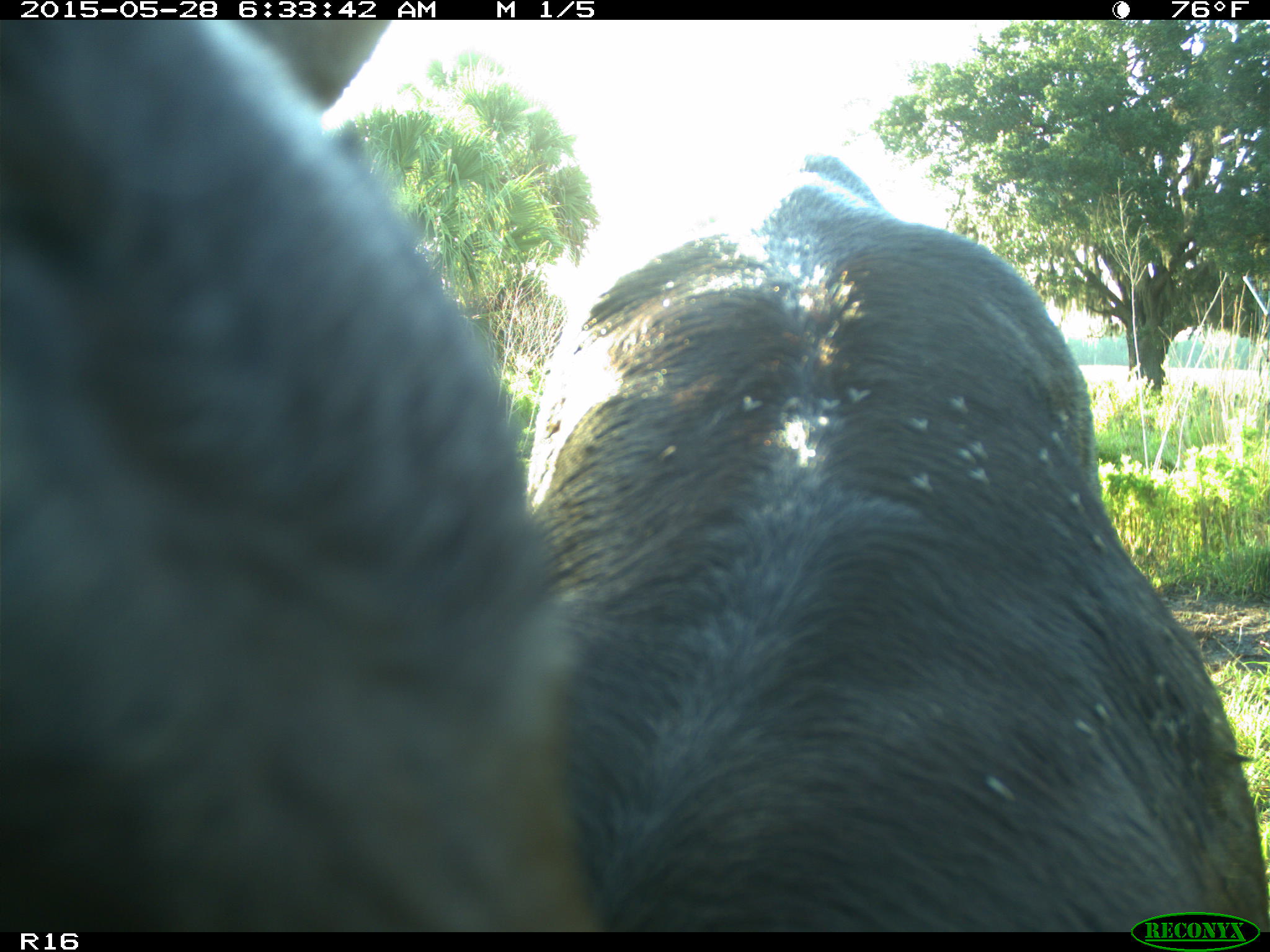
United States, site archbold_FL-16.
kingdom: Animalia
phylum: Chordata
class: Mammalia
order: Artiodactyla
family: Bovidae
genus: Bos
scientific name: Bos taurus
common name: domestic cow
Bos taurus (domestic cow).